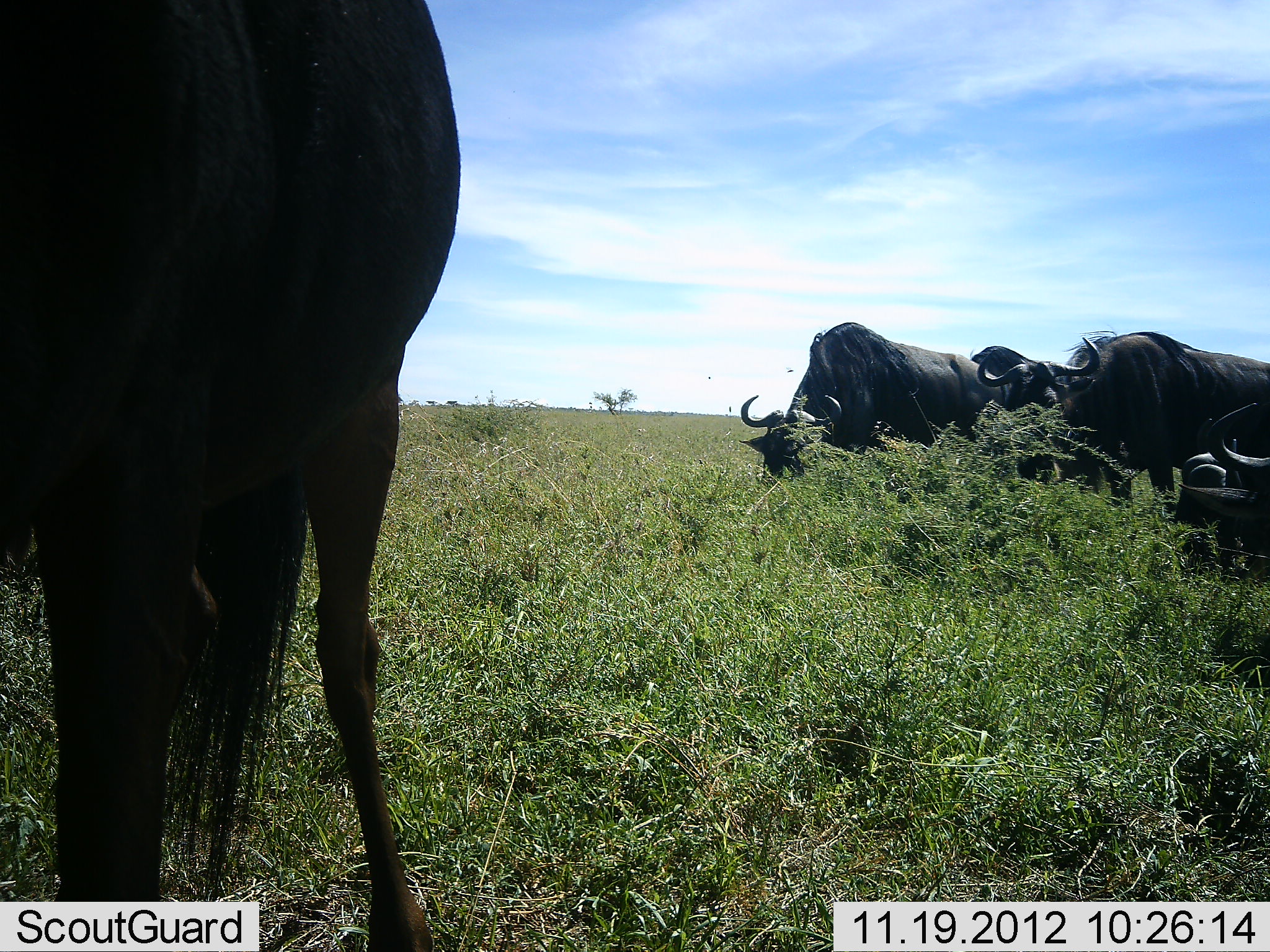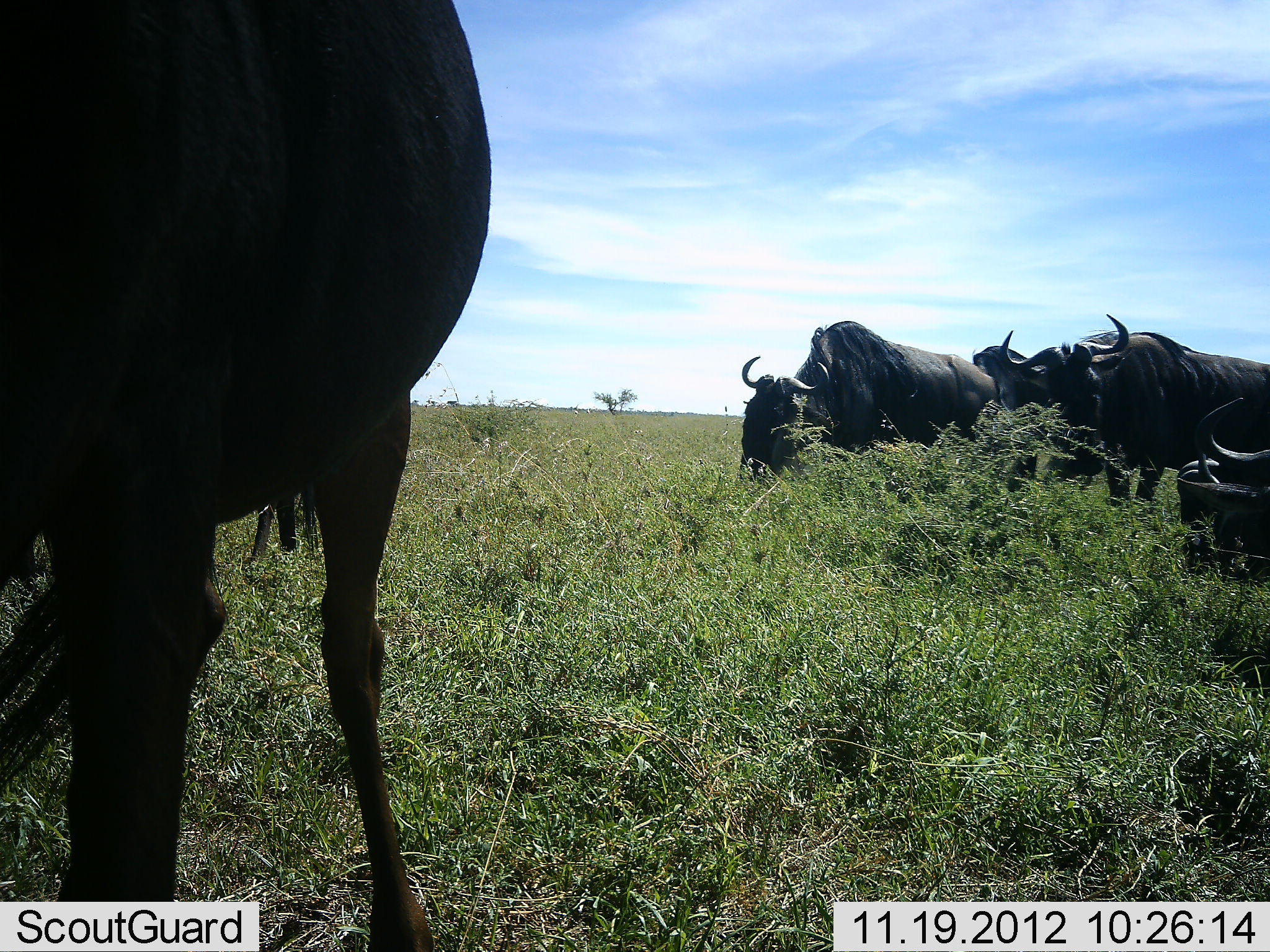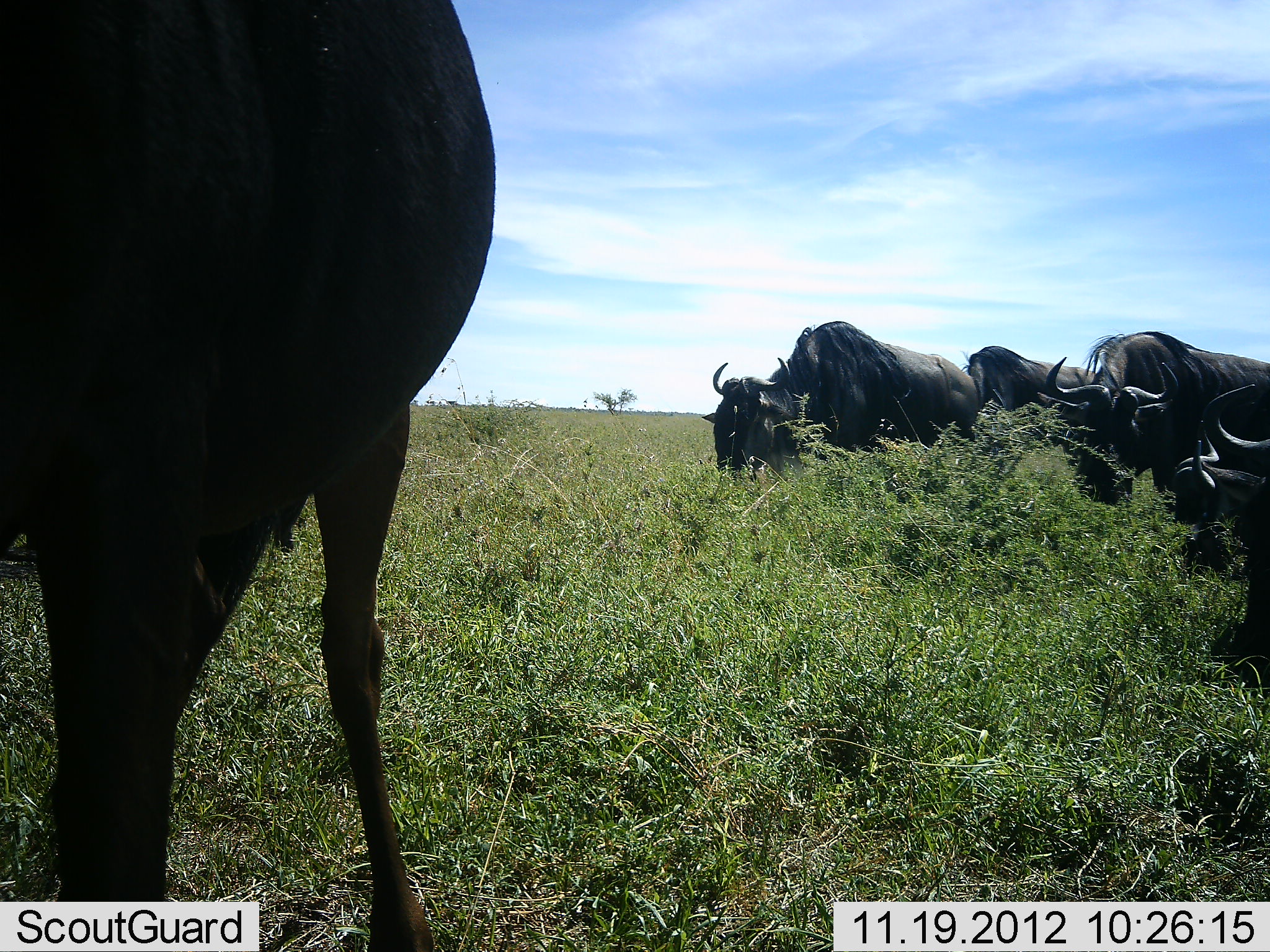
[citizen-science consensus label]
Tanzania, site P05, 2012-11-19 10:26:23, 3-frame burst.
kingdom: Animalia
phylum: Chordata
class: Mammalia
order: Artiodactyla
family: Bovidae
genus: Connochaetes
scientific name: Connochaetes taurinus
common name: blue wildebeest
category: wildebeest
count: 6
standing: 70%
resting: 10%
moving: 0%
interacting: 0%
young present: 0%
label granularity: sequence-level